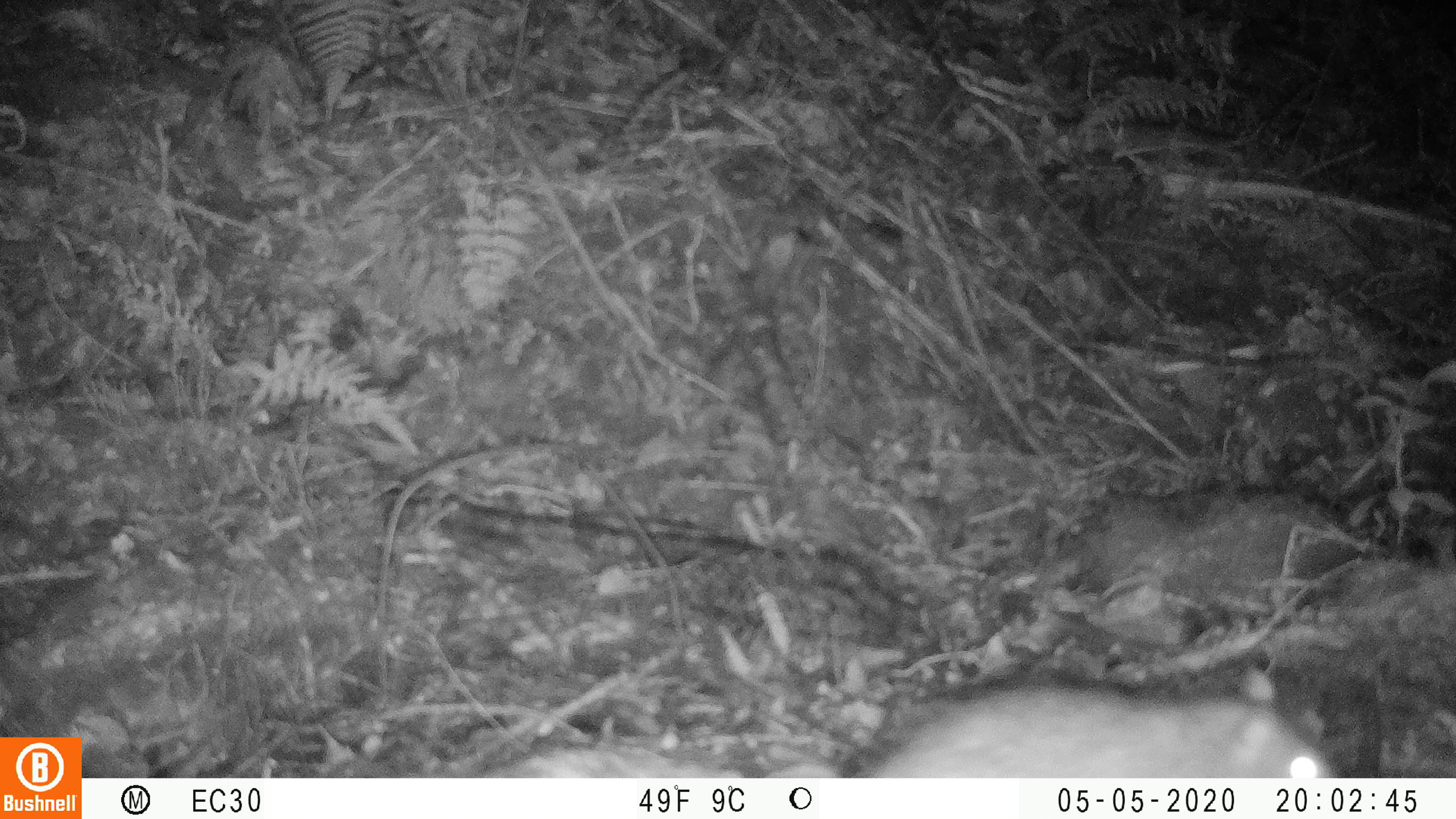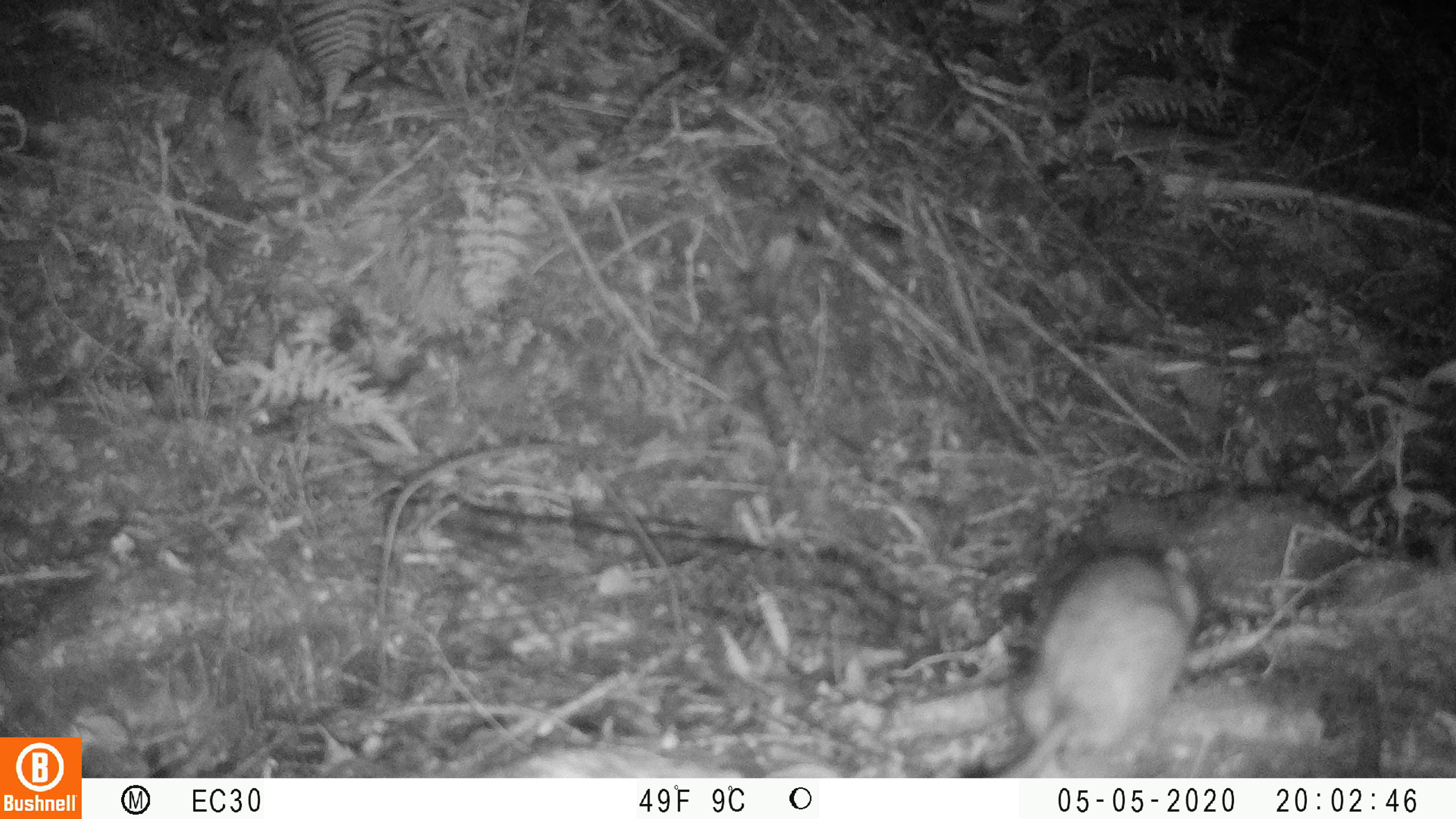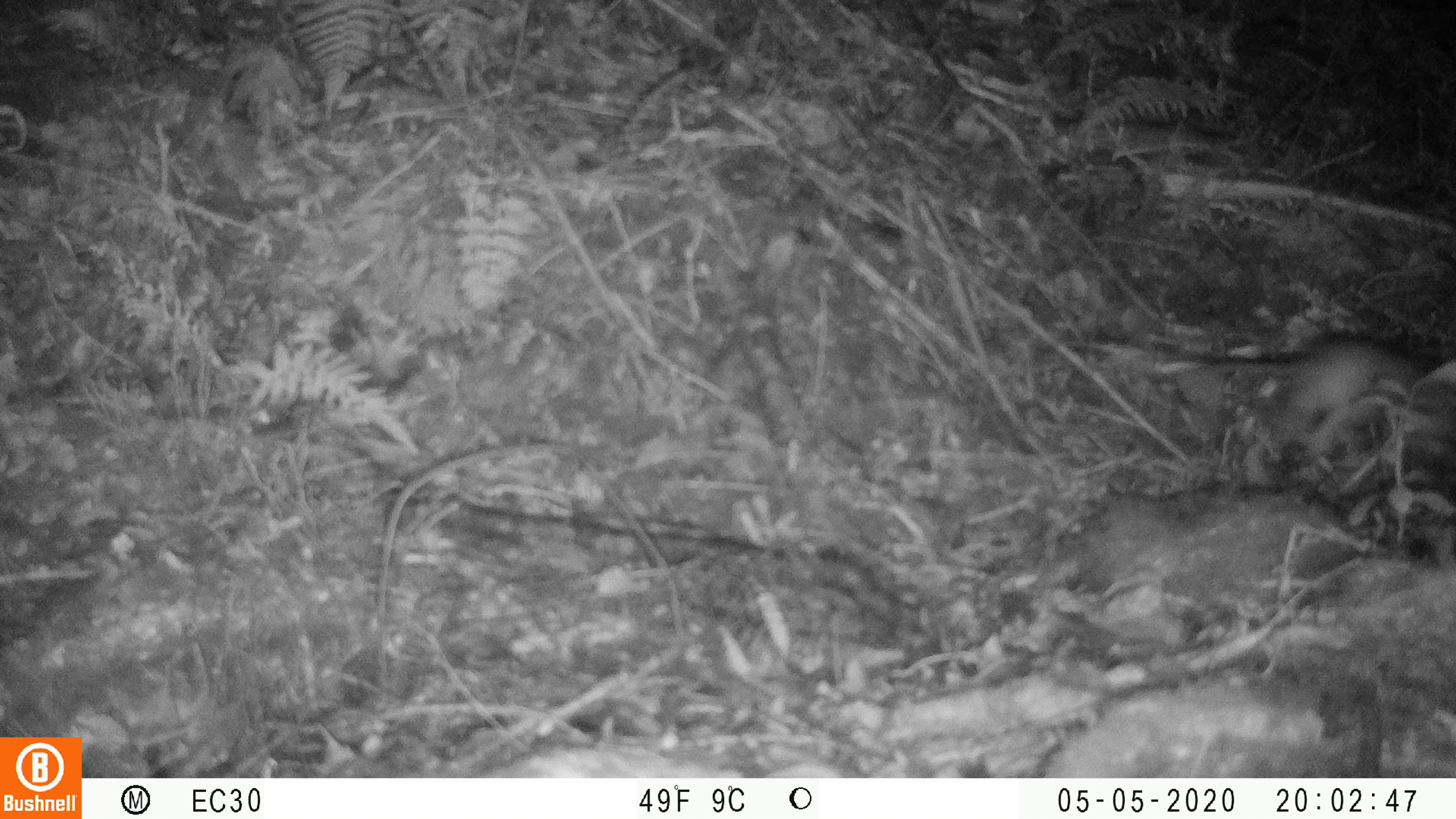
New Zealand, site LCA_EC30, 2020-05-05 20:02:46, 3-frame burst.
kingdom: Animalia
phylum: Chordata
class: Mammalia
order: Rodentia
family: Muridae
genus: Rattus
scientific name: Rattus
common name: rat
Rat (Rattus).